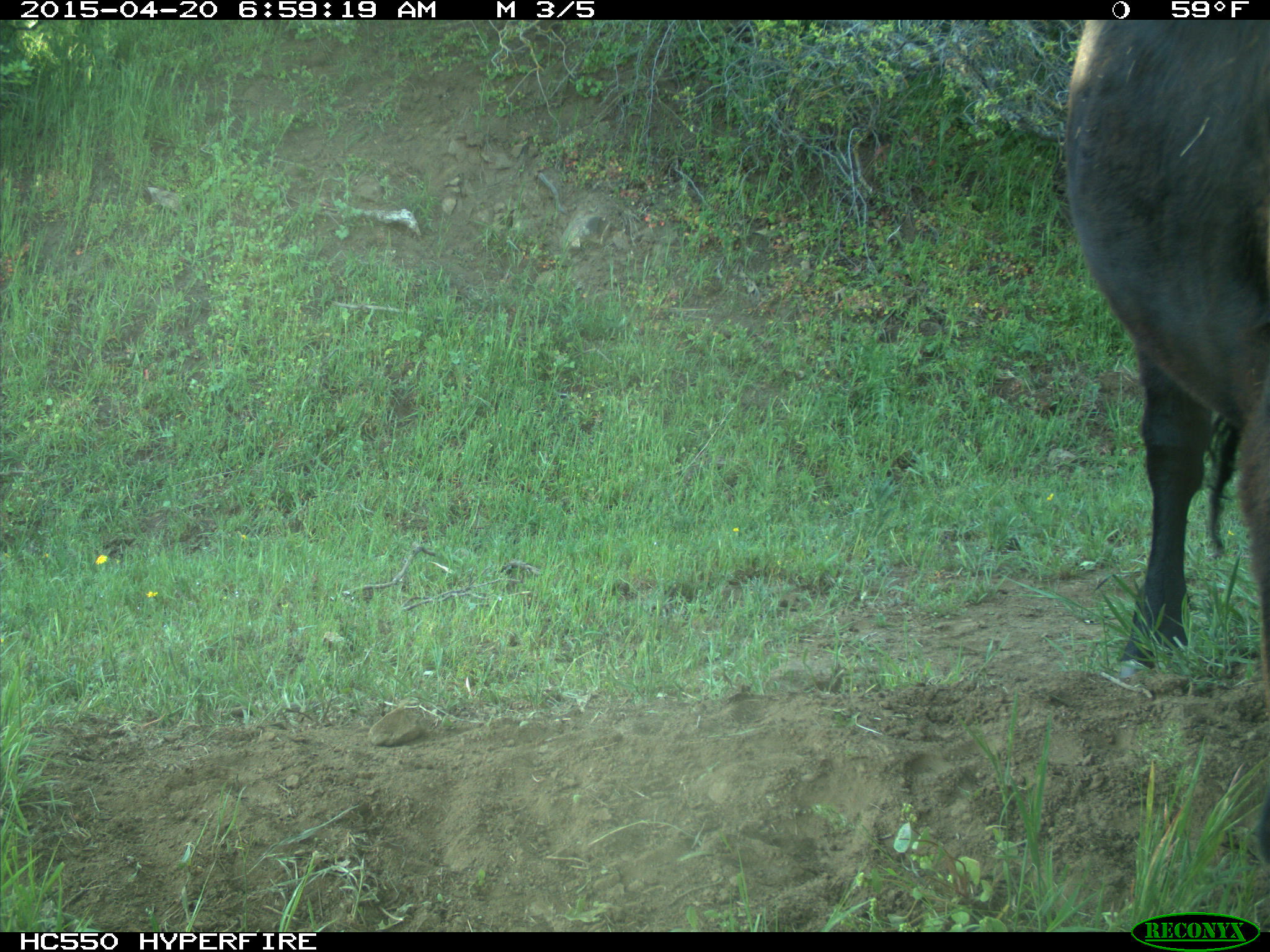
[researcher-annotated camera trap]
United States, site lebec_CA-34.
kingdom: Animalia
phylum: Chordata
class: Mammalia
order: Artiodactyla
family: Bovidae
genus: Bos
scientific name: Bos taurus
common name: domestic cow